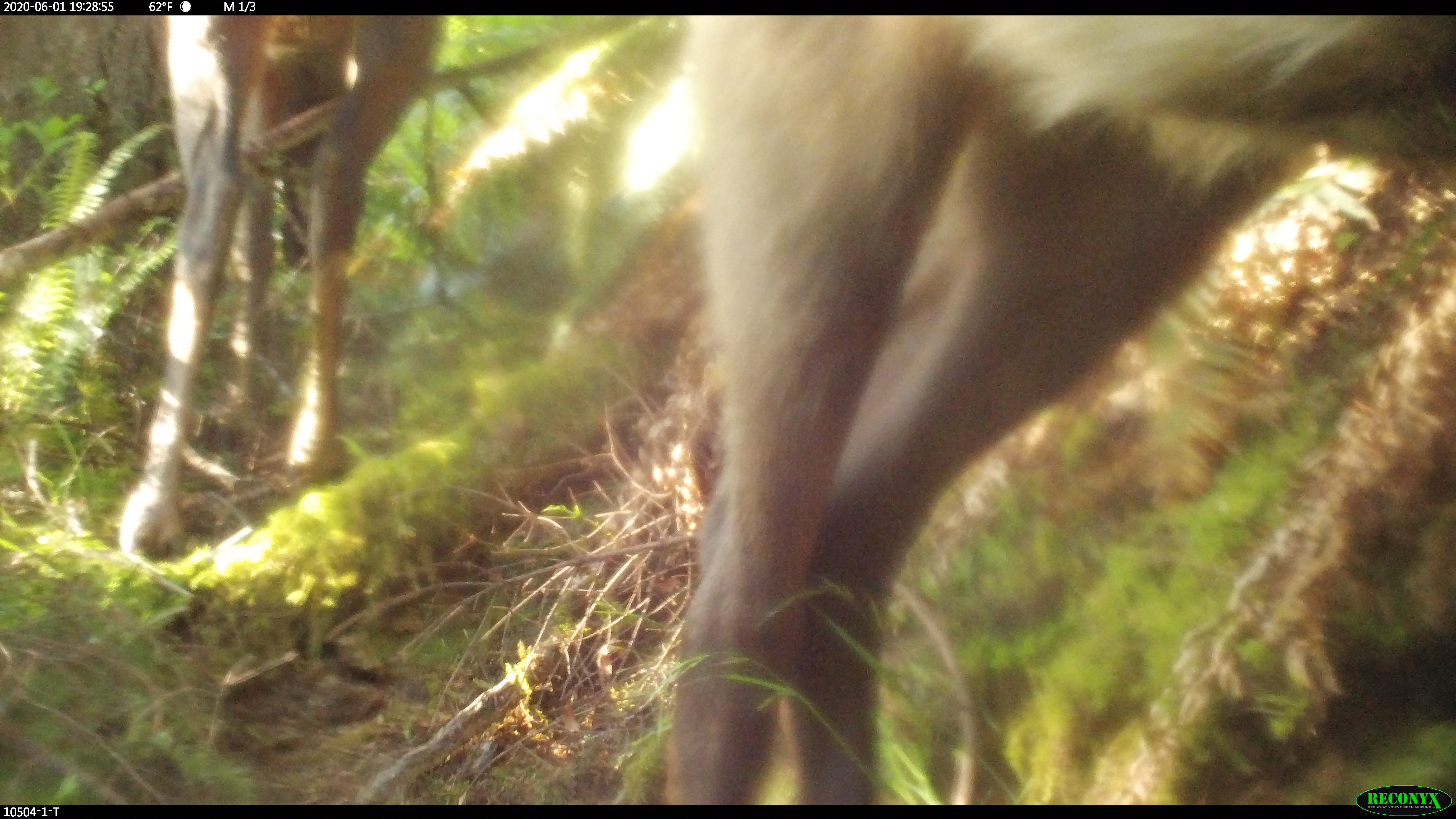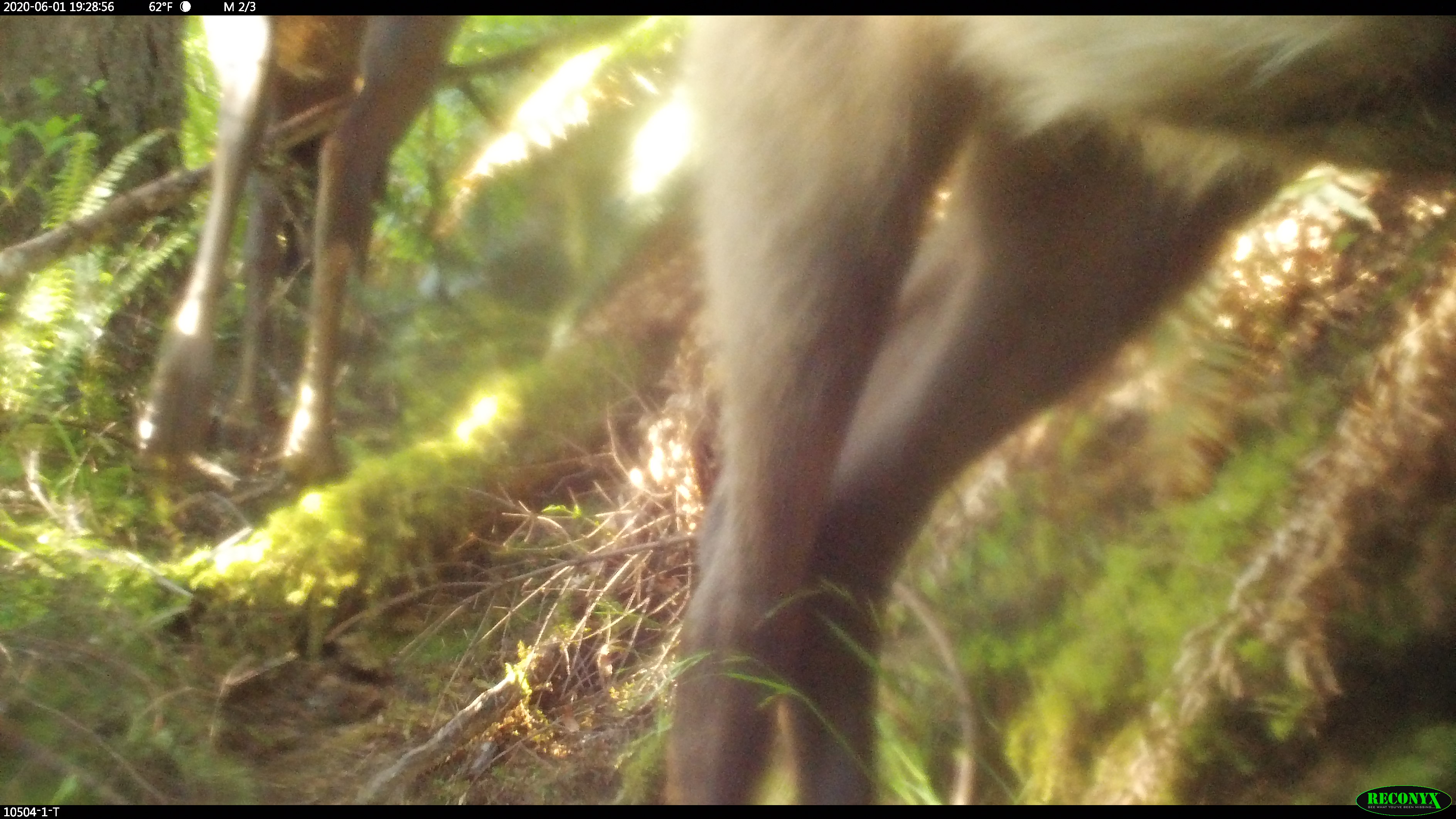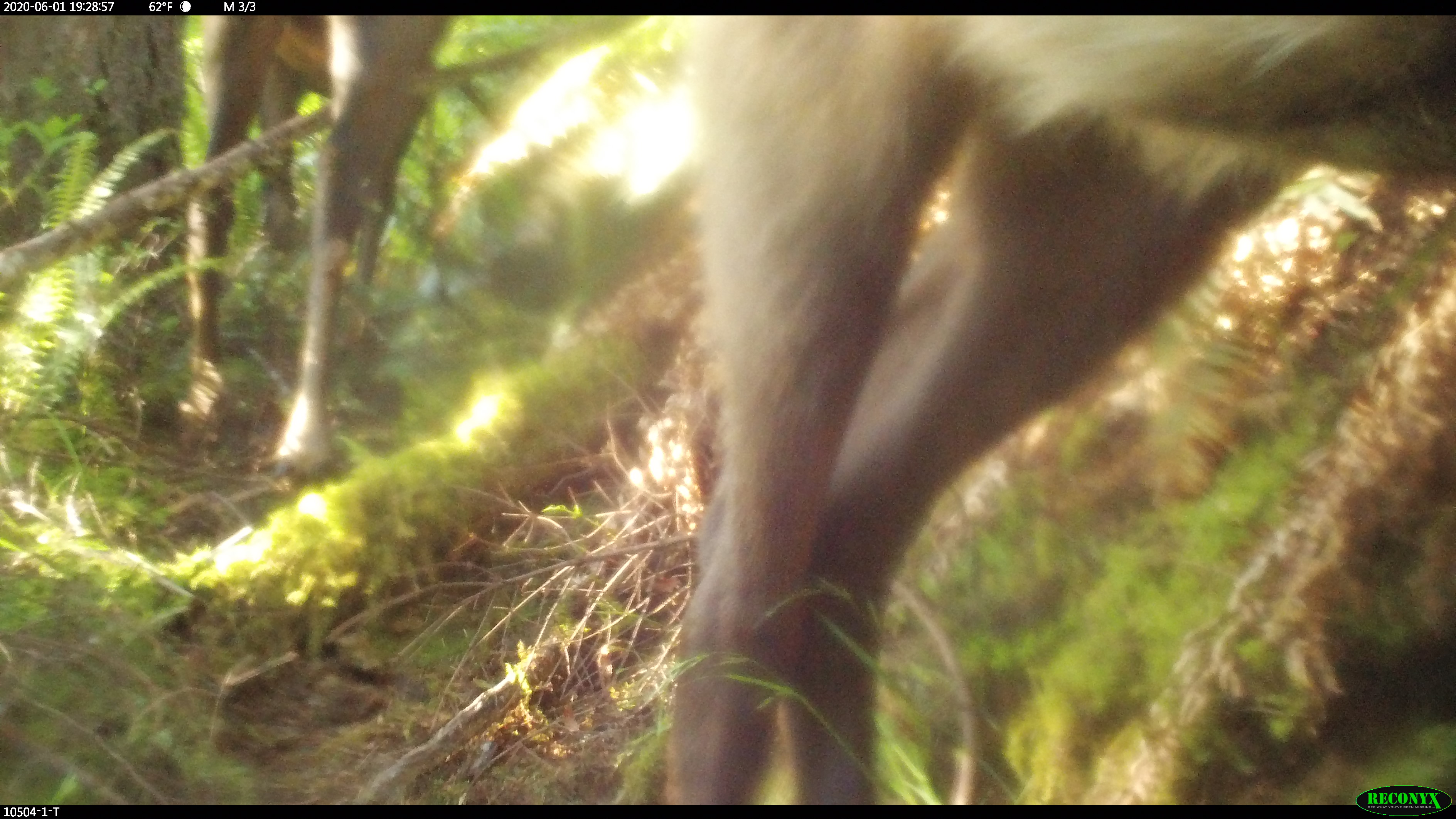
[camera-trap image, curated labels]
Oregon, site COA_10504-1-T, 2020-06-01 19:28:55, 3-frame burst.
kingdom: Animalia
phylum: Chordata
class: Mammalia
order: Artiodactyla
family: Cervidae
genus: Odocoileus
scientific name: Odocoileus hemionus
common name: black-tailed deer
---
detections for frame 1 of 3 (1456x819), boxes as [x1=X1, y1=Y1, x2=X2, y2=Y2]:
black-tailed deer: [x1=609, y1=19, x2=1447, y2=778]; [x1=101, y1=23, x2=452, y2=571]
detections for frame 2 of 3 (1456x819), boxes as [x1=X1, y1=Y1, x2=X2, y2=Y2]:
black-tailed deer: [x1=654, y1=18, x2=1447, y2=778]; [x1=122, y1=21, x2=463, y2=480]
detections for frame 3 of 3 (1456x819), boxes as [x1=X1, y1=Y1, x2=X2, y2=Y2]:
black-tailed deer: [x1=658, y1=19, x2=1449, y2=776]; [x1=156, y1=25, x2=459, y2=488]